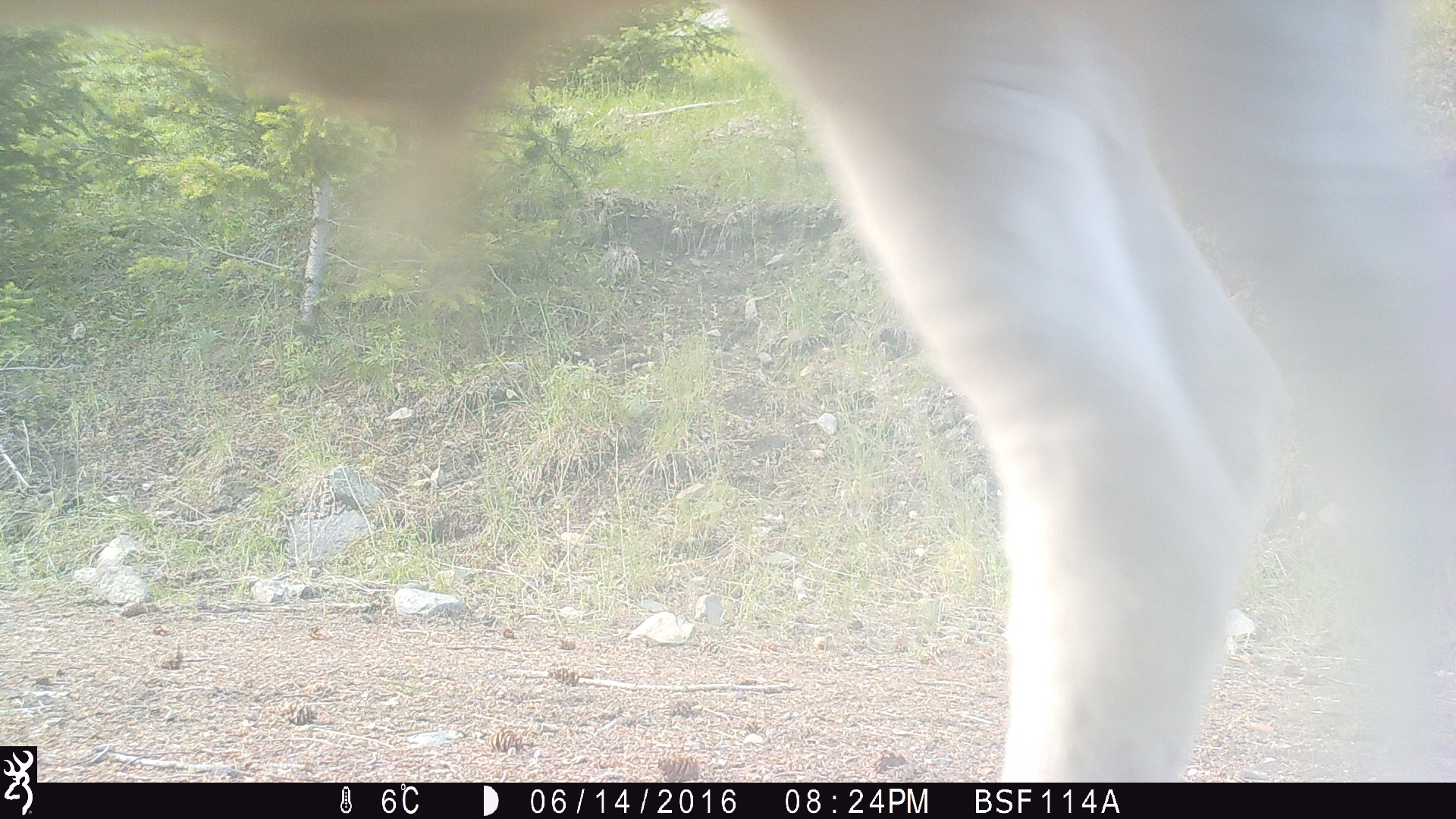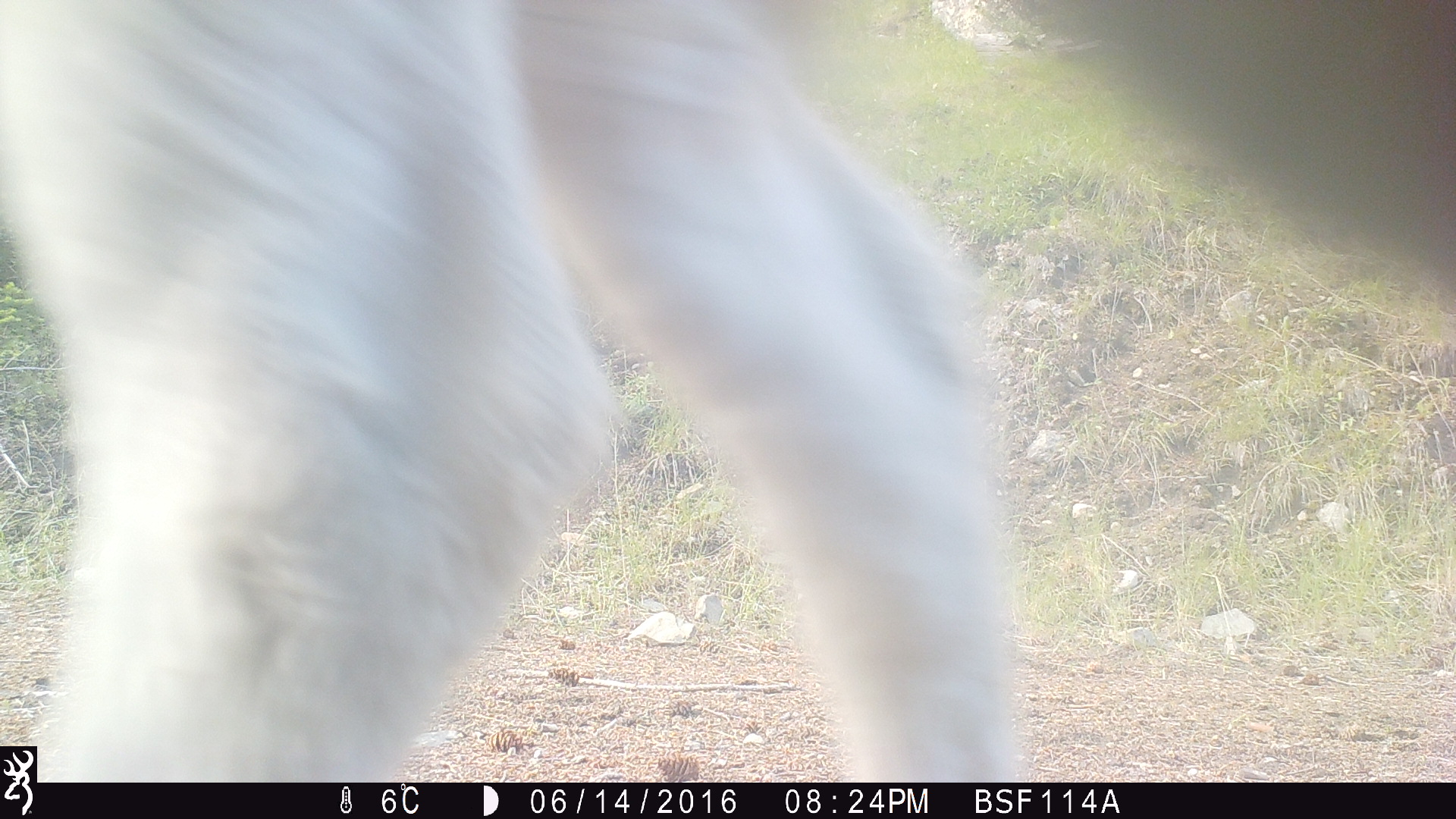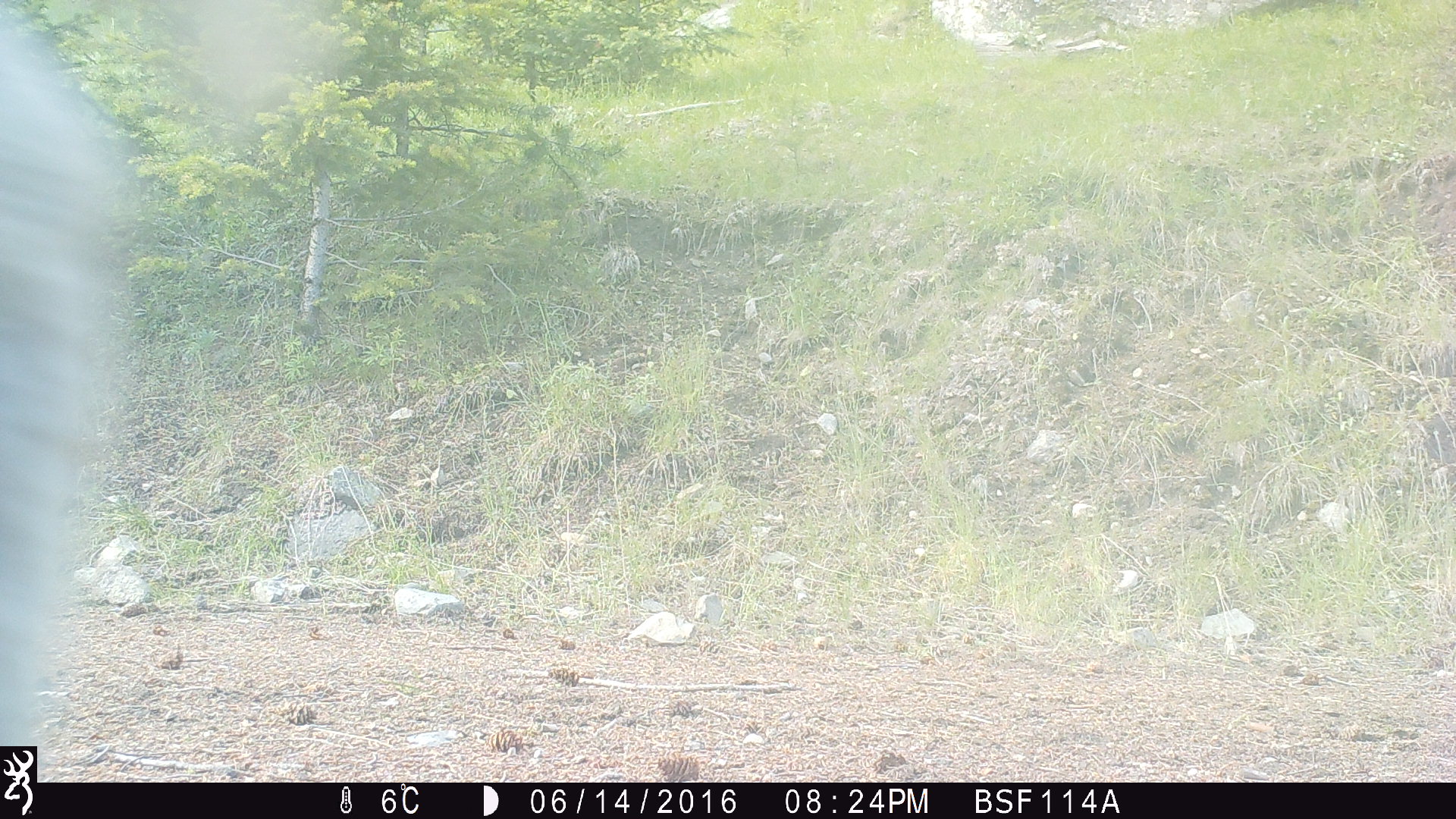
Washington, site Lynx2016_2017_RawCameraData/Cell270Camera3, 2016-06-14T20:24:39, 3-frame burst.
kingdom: Animalia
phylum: Chordata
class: Mammalia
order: Artiodactyla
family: Bovidae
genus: Bos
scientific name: Bos taurus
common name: domestic cattle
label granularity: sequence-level